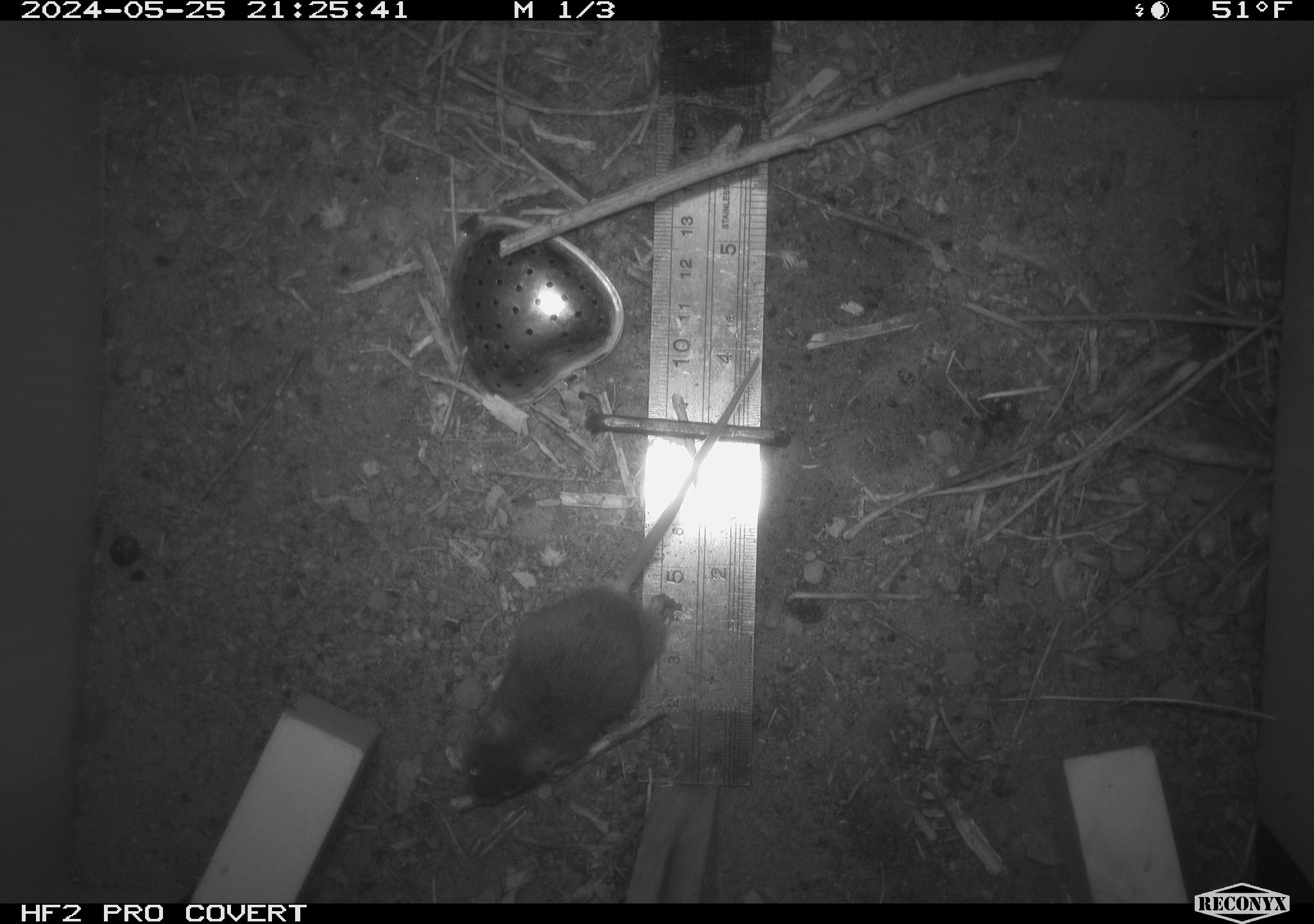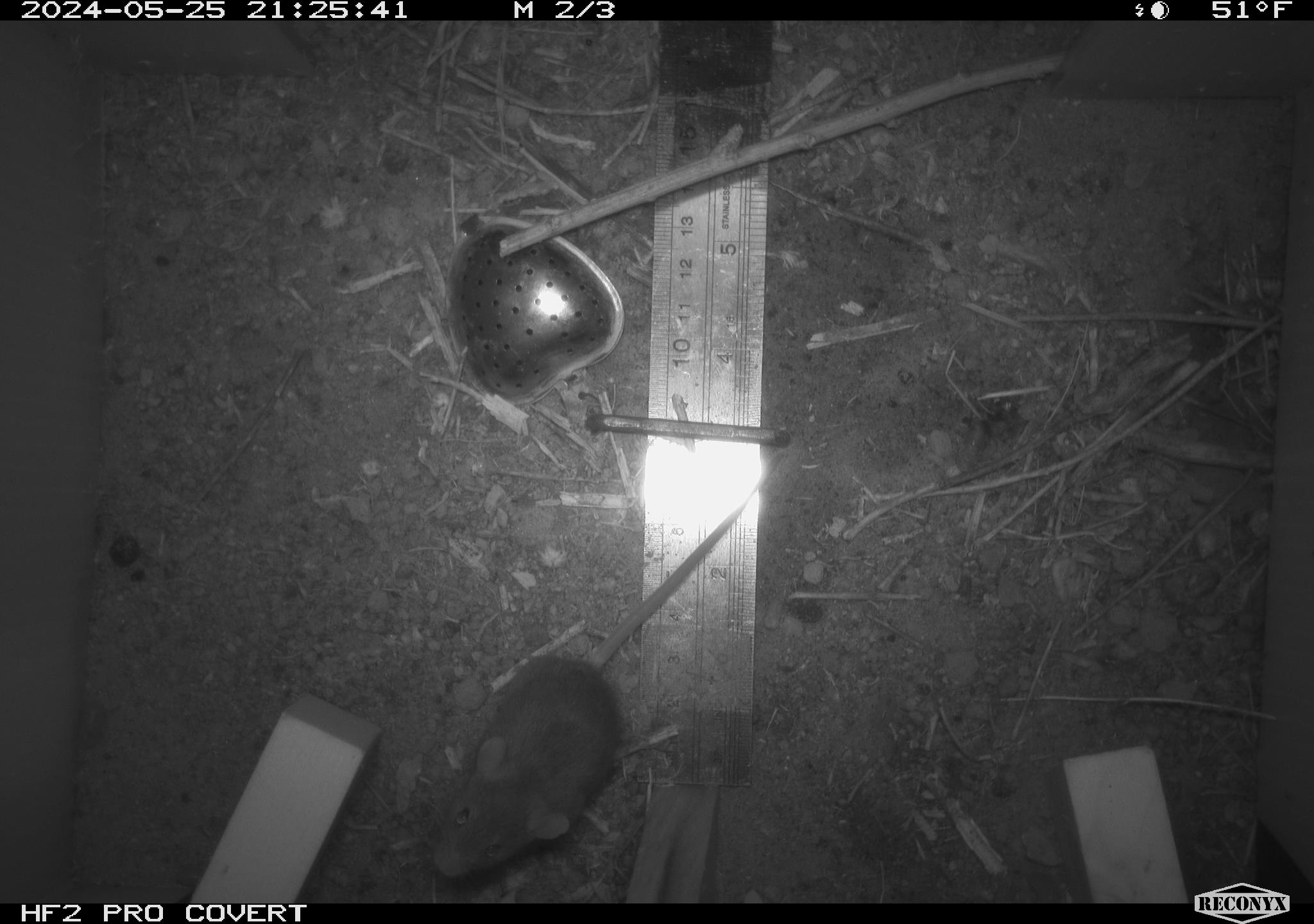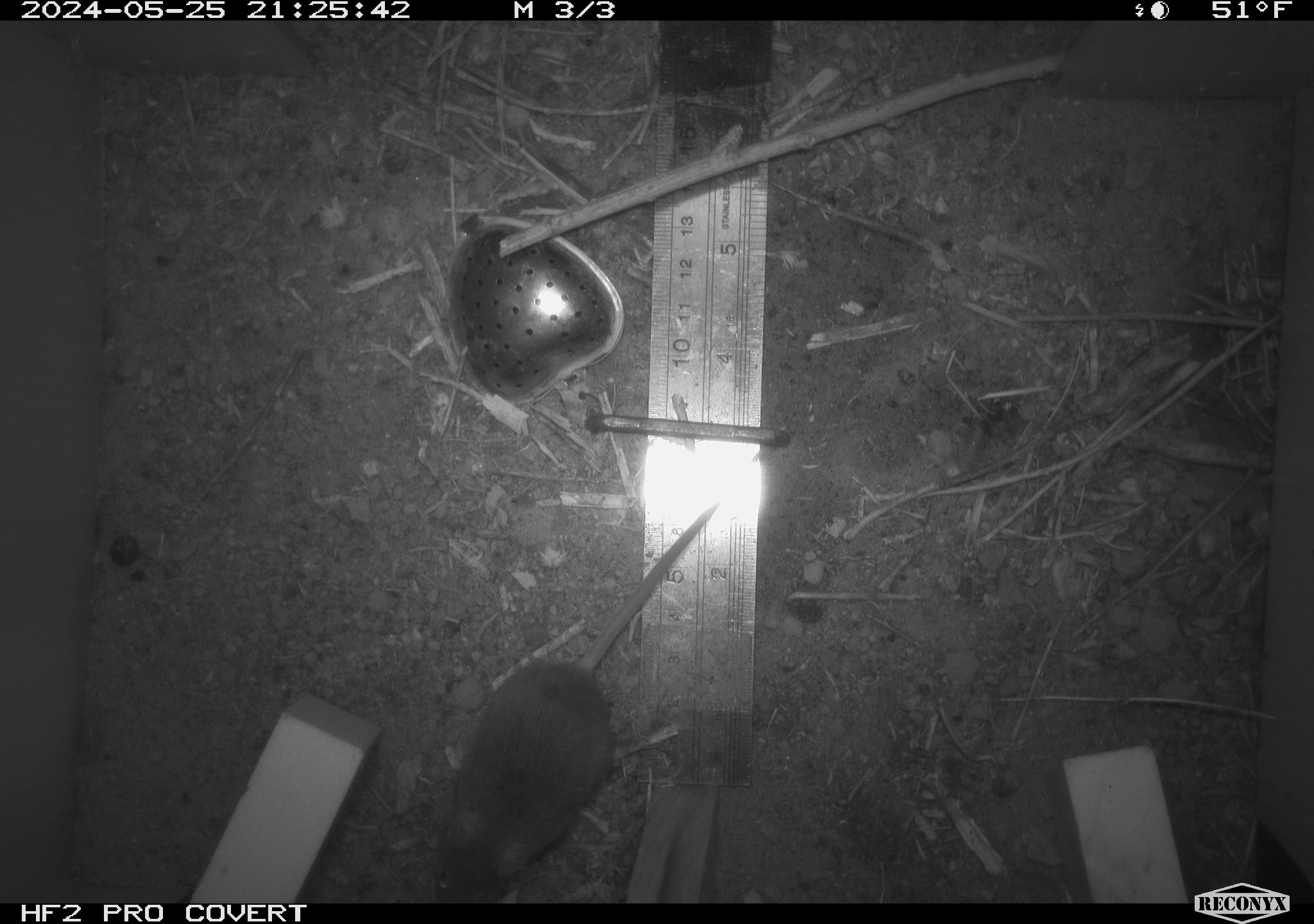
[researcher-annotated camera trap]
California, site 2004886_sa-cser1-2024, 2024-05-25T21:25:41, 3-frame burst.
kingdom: Animalia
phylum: Chordata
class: Mammalia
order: Rodentia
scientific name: Rodentia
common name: rodent